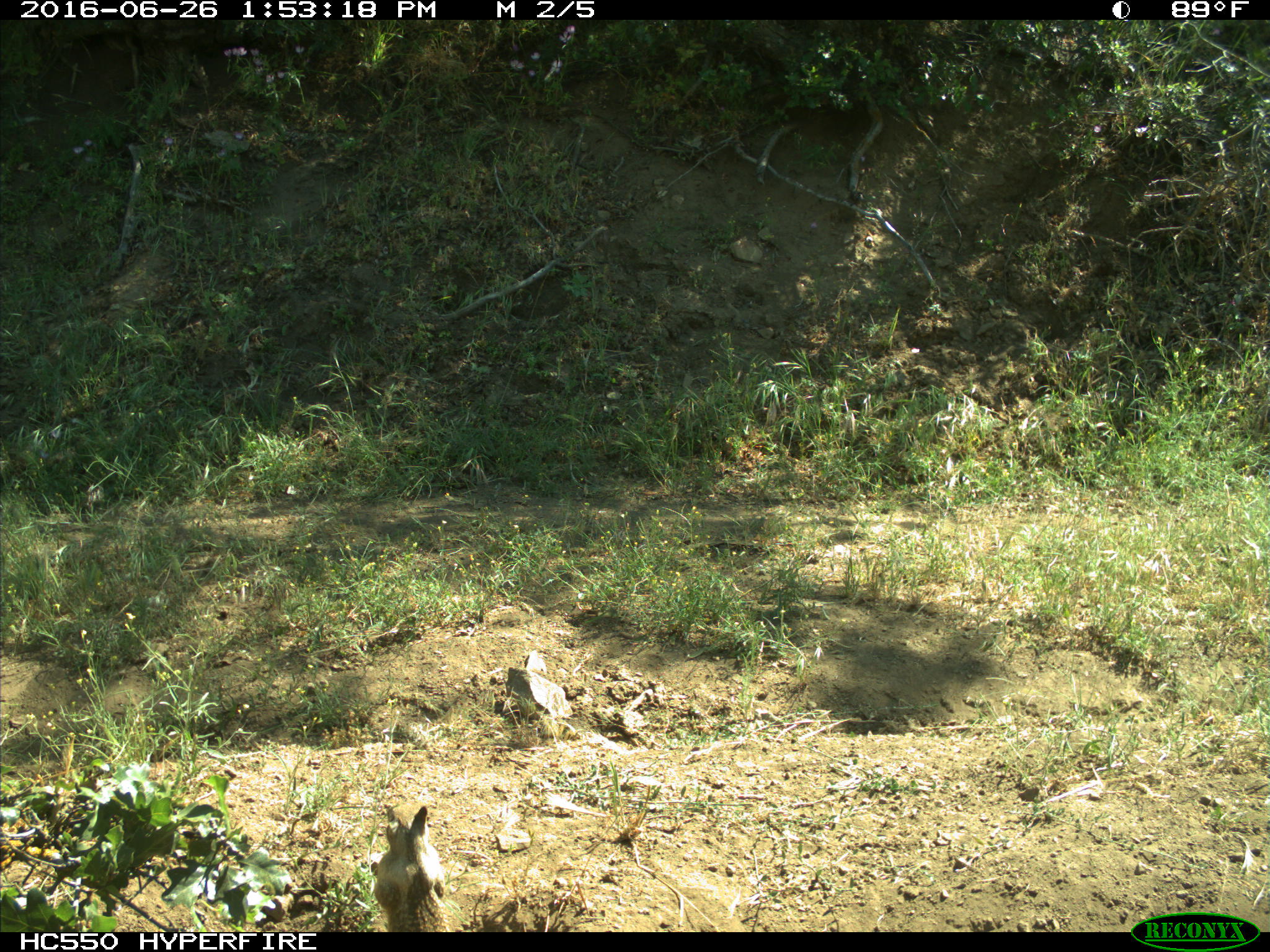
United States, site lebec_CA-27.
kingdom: Animalia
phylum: Chordata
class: Mammalia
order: Rodentia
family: Sciuridae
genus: Otospermophilus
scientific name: Otospermophilus beecheyi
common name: california ground squirrel